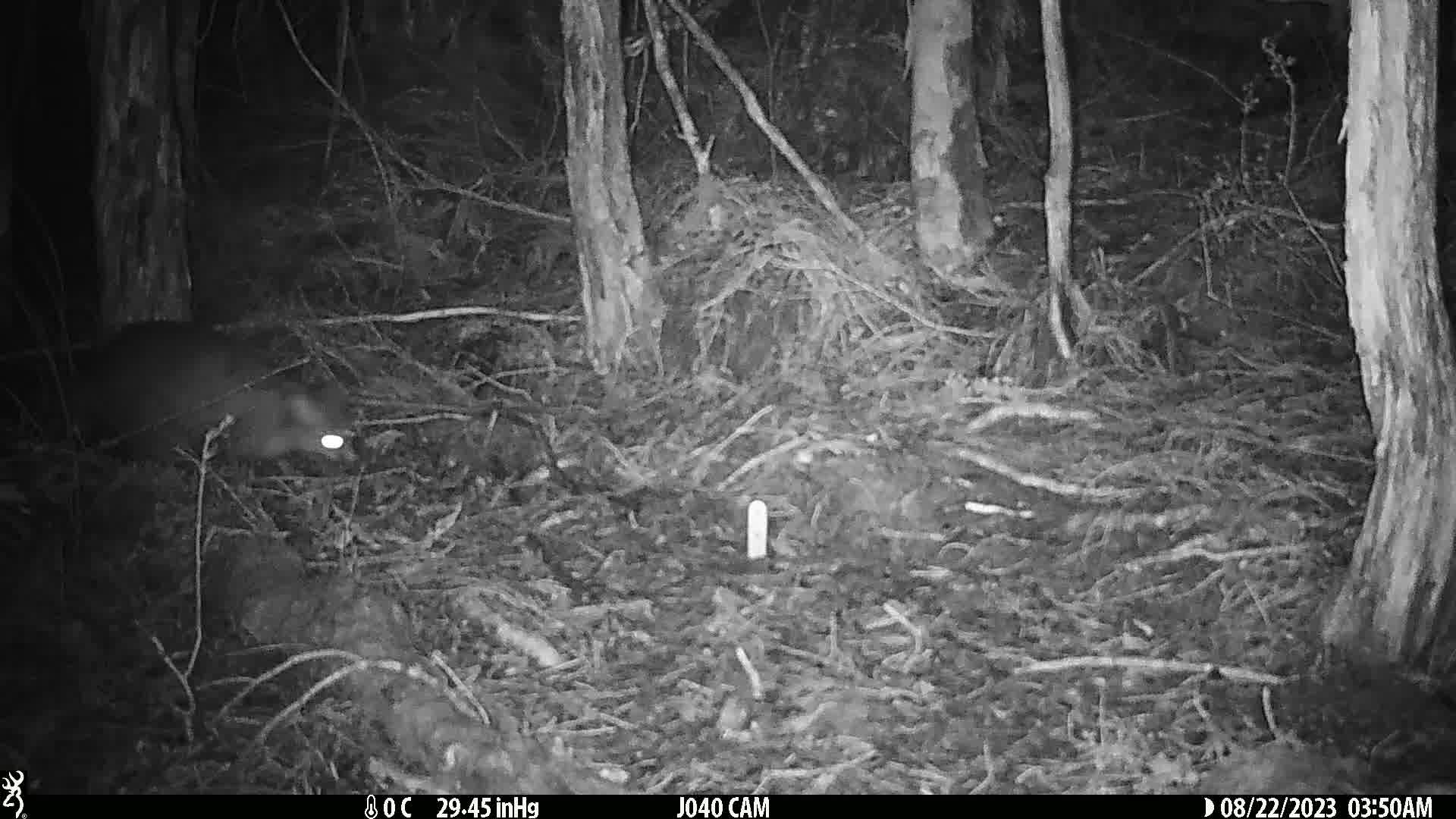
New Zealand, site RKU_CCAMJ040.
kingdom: Animalia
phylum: Chordata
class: Mammalia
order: Diprotodontia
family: Phalangeridae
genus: Trichosurus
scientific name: Trichosurus vulpecula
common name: common brushtail possum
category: possum